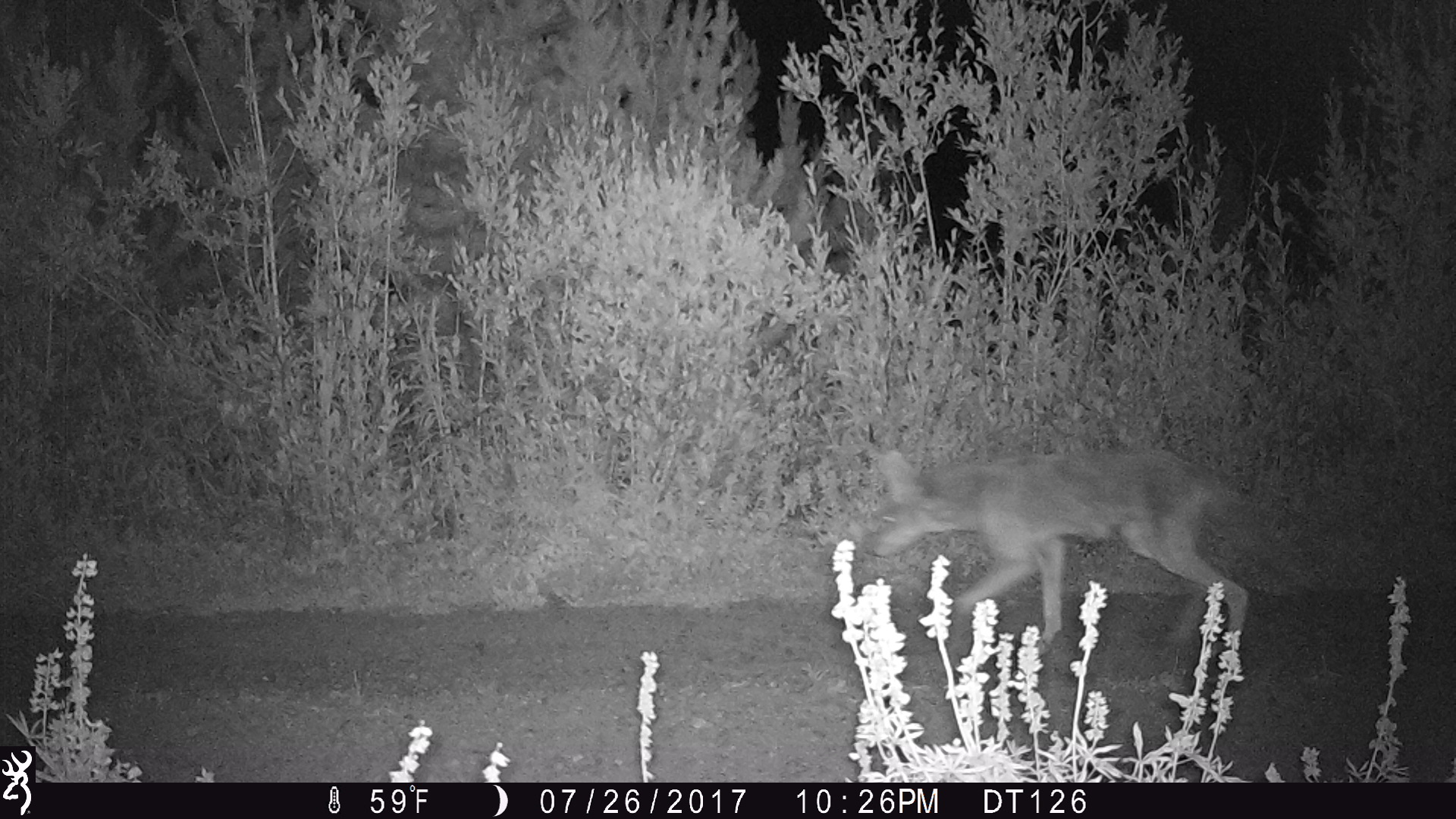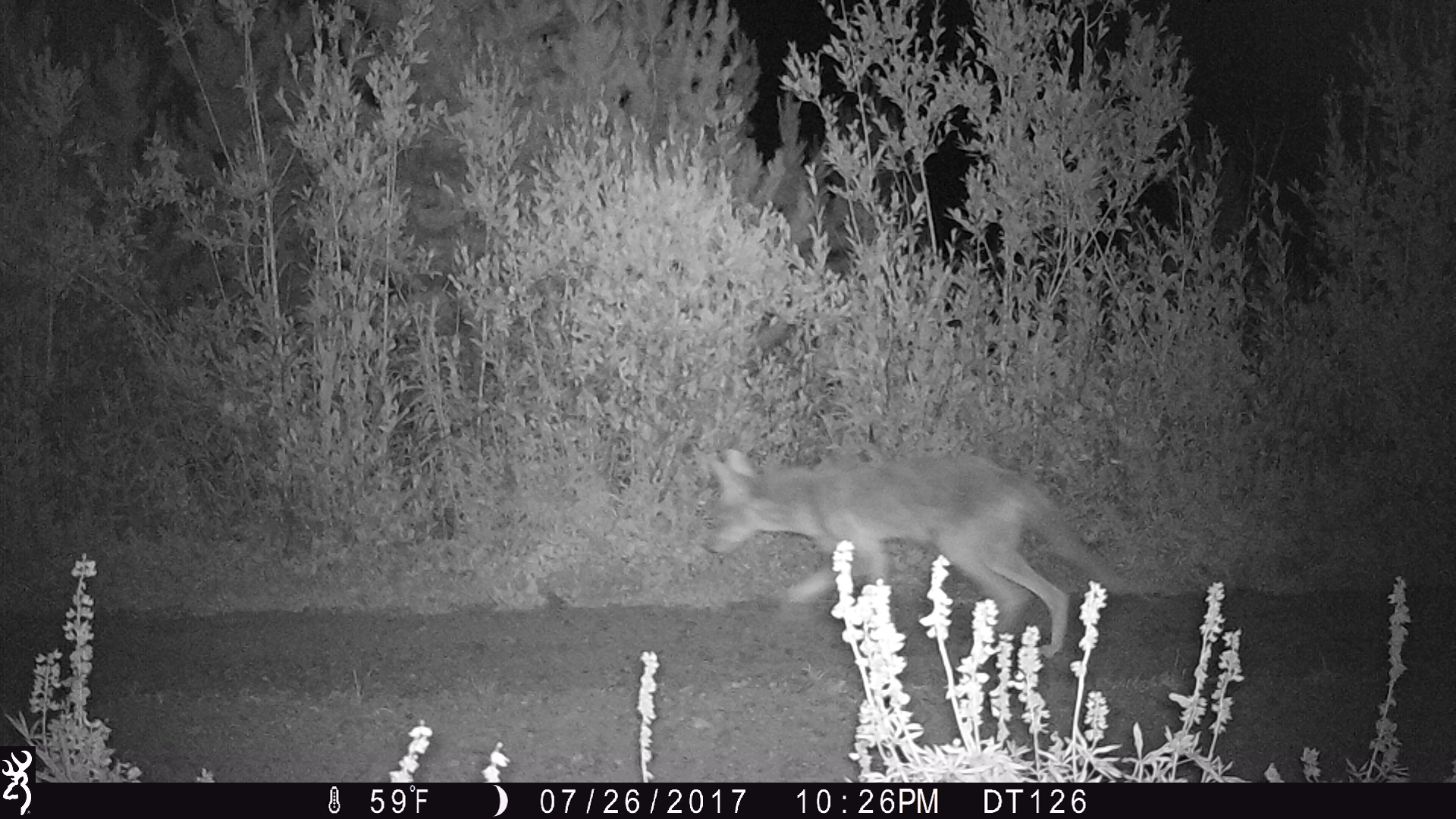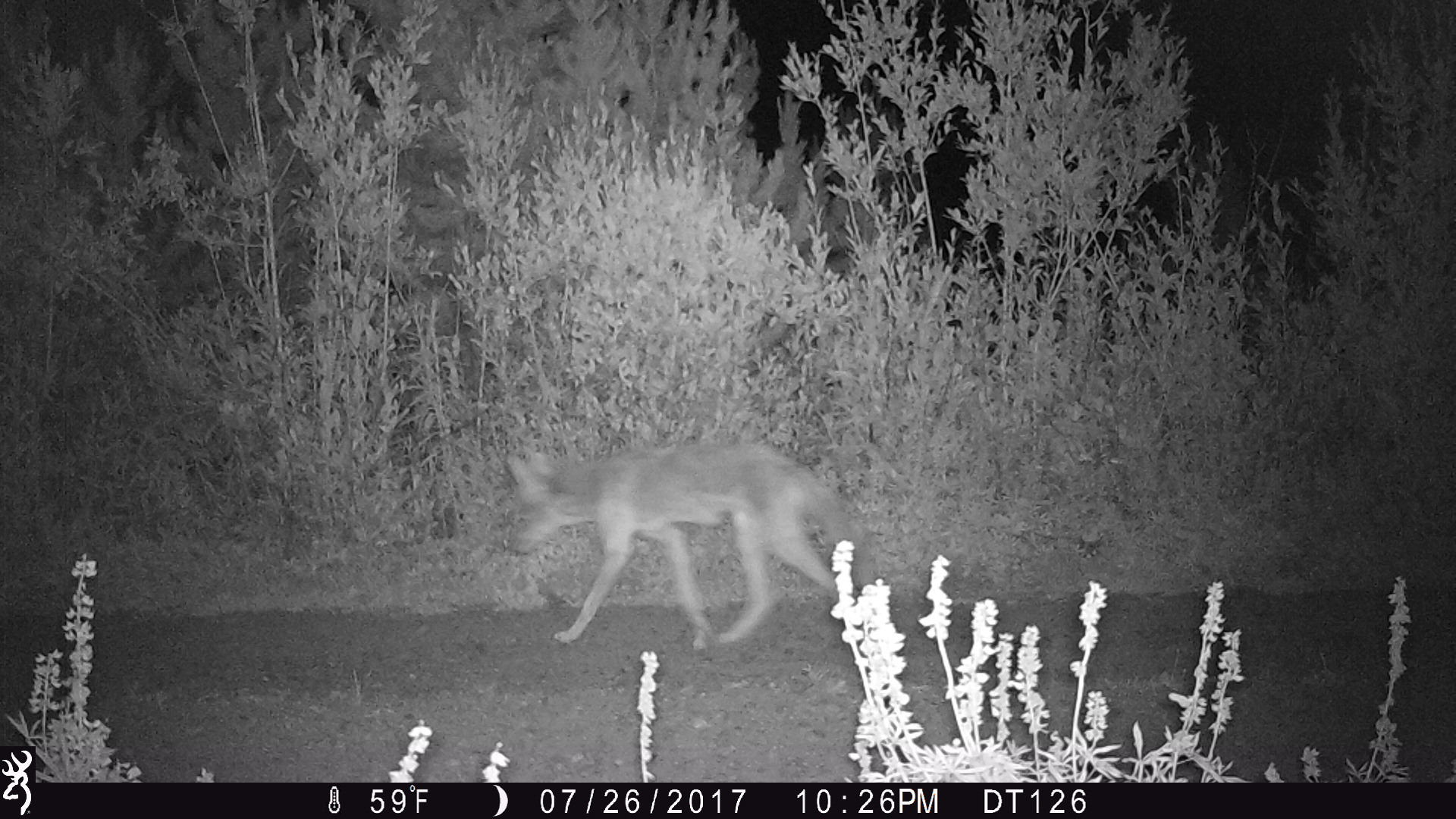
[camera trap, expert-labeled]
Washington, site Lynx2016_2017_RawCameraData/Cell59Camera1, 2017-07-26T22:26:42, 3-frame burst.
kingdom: Animalia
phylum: Chordata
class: Mammalia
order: Carnivora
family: Canidae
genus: Canis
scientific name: Canis latrans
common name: coyote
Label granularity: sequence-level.